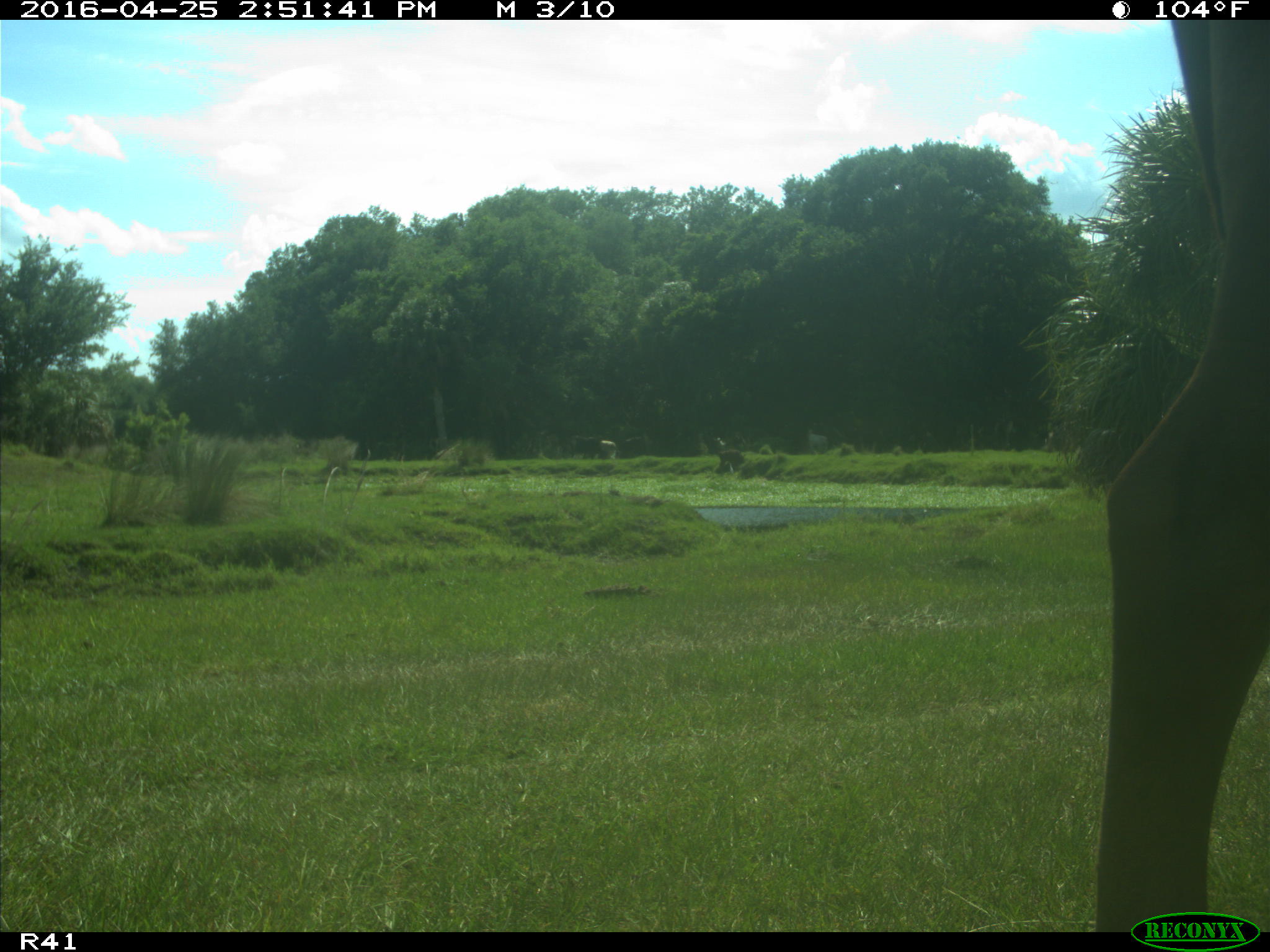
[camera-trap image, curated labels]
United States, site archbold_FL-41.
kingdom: Animalia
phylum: Chordata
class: Mammalia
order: Artiodactyla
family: Bovidae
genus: Bos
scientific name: Bos taurus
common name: domestic cow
Bos taurus (domestic cow).